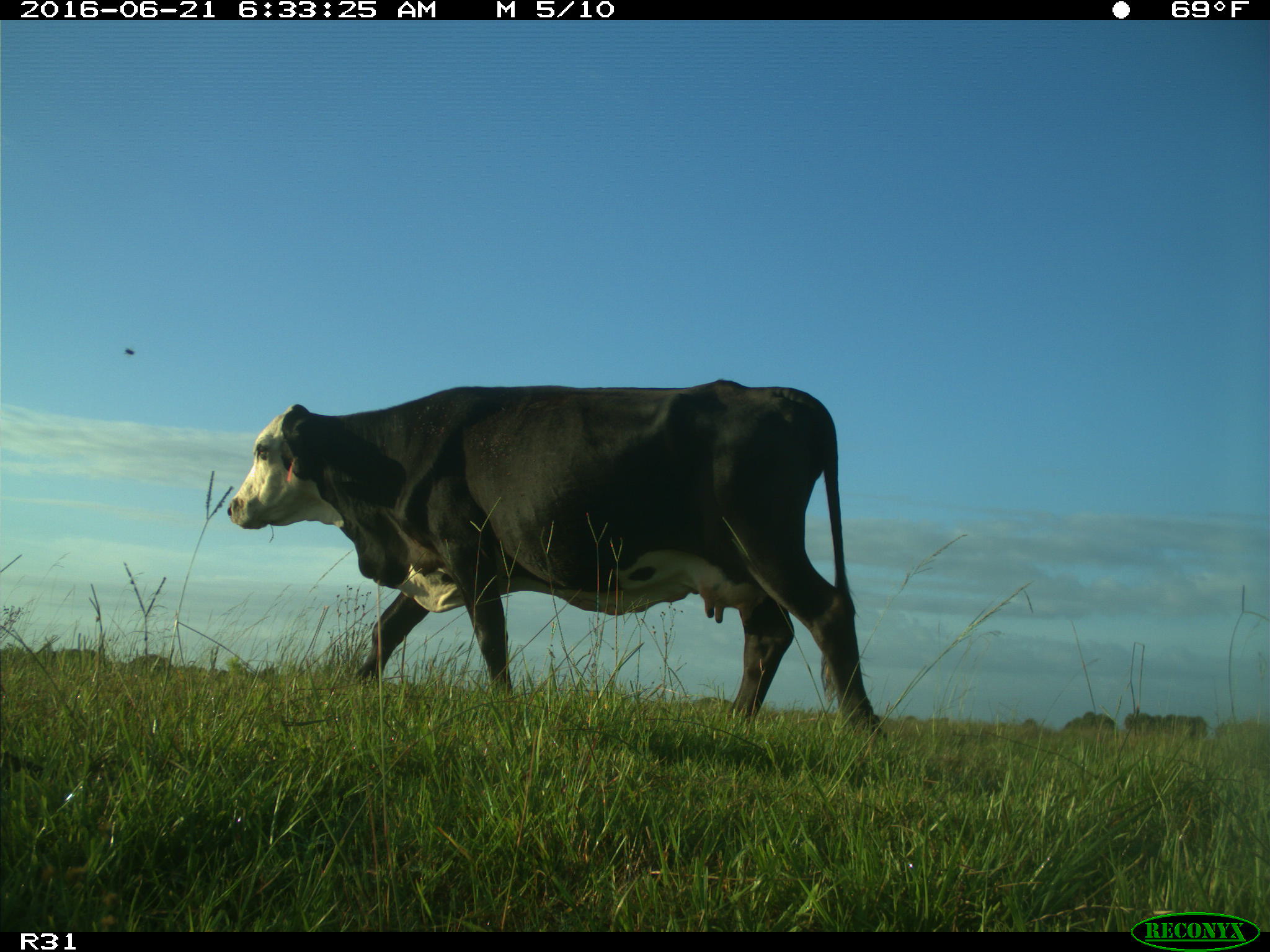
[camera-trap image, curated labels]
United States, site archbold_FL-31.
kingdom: Animalia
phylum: Chordata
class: Mammalia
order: Artiodactyla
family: Bovidae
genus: Bos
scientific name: Bos taurus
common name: domestic cow